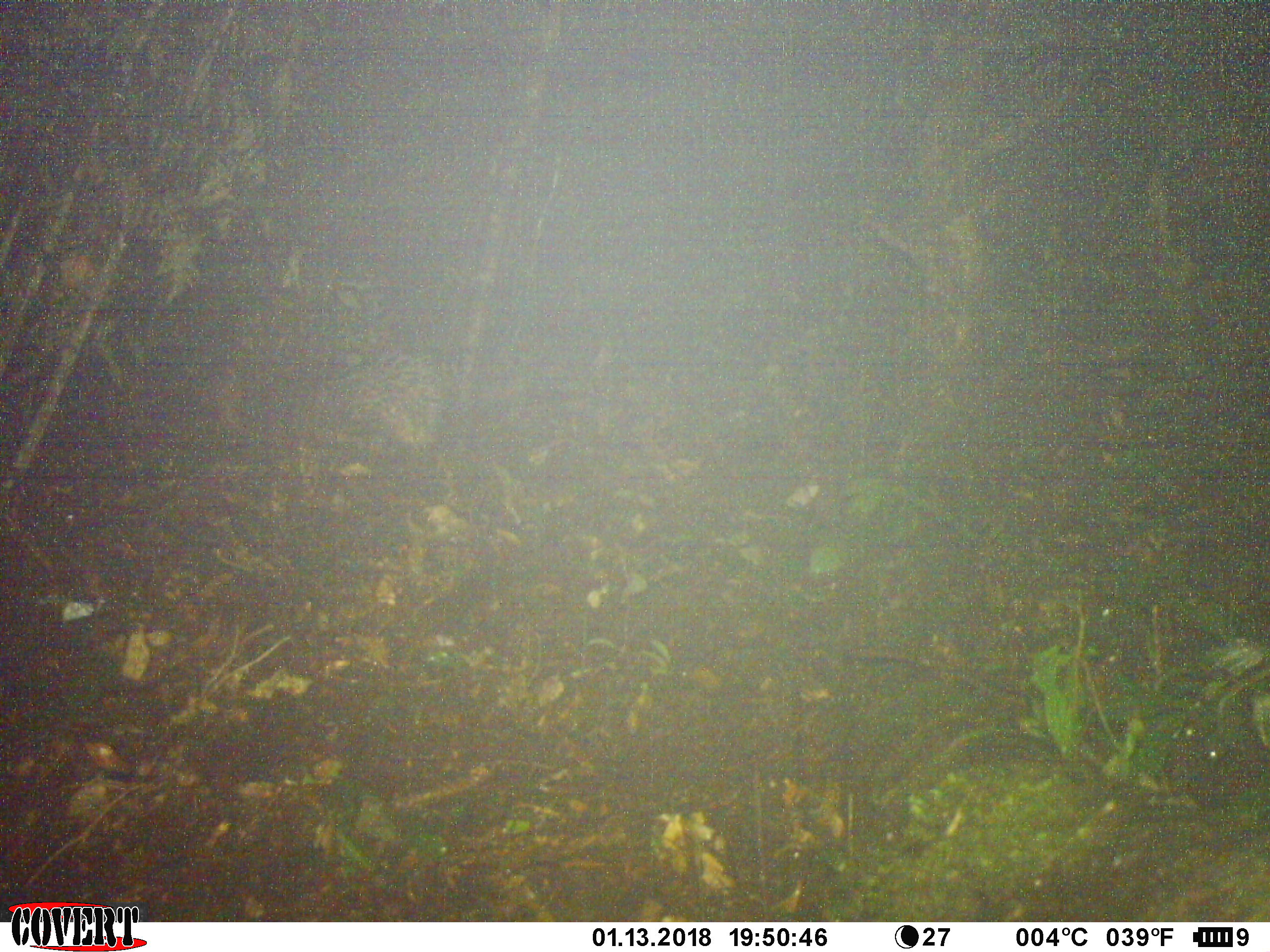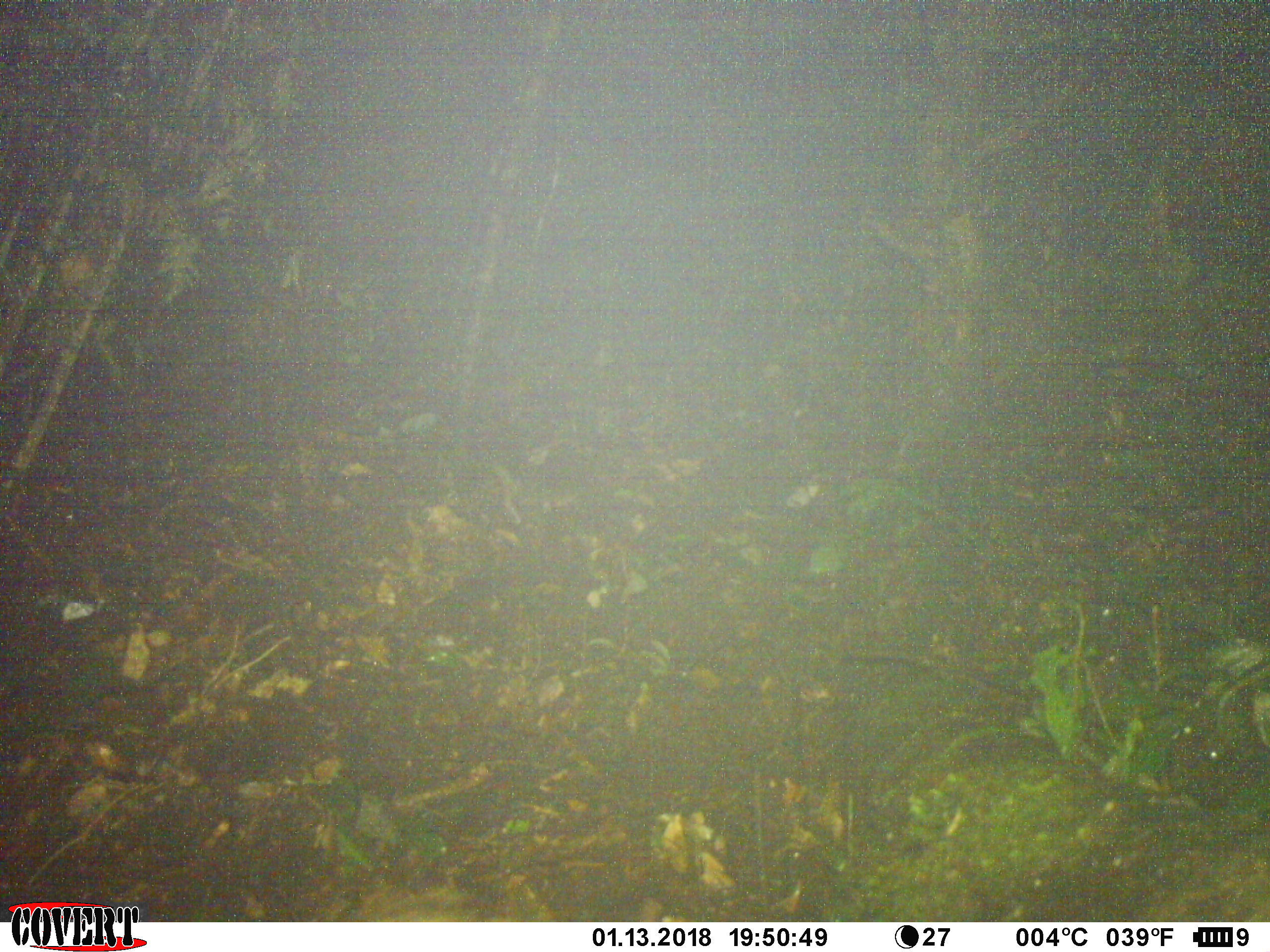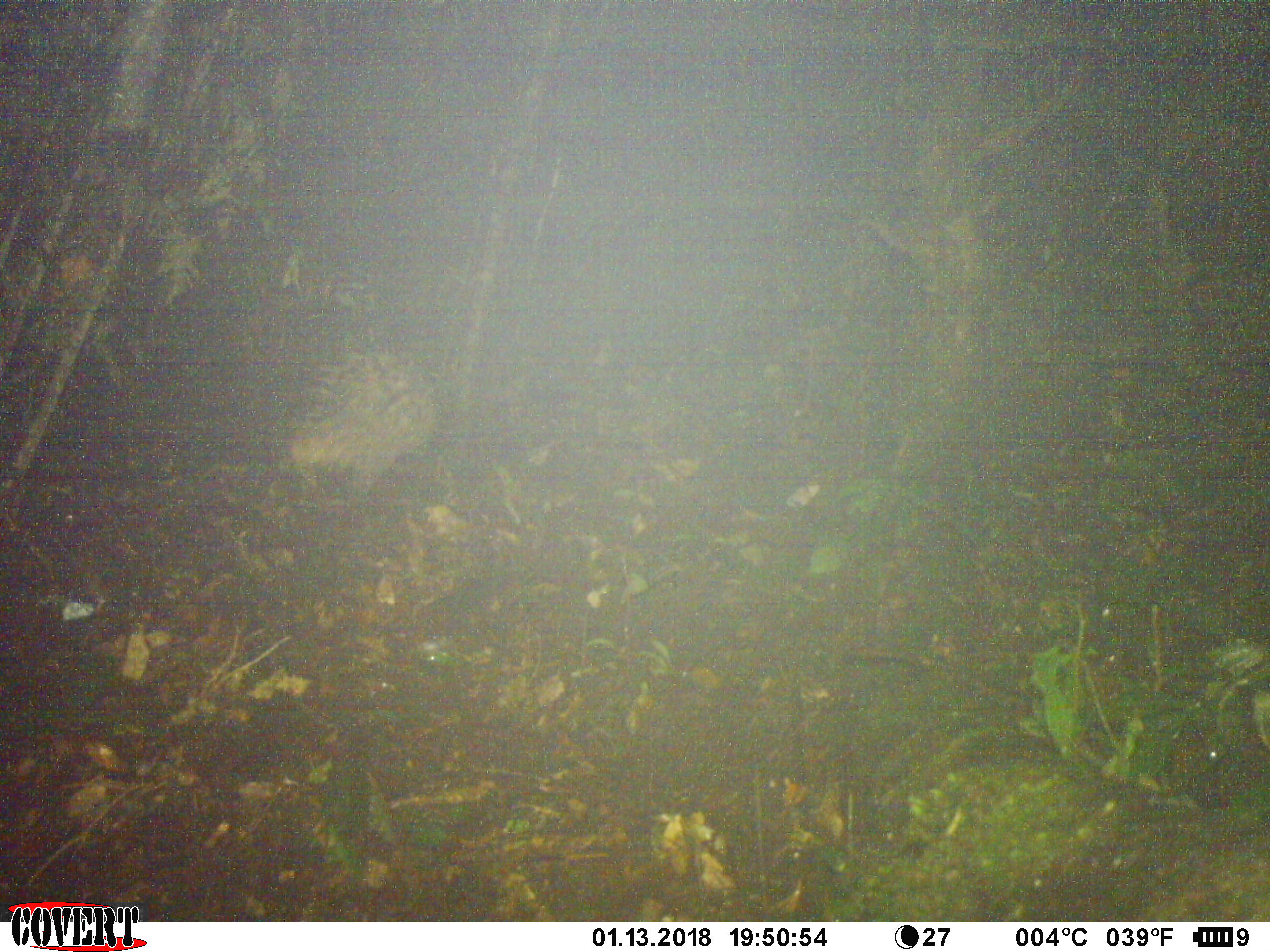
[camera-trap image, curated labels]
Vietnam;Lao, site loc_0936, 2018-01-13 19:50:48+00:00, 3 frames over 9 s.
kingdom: Animalia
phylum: Chordata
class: Mammalia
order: Rodentia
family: Hystricidae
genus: Hystrix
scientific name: Hystrix brachyura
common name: malayan porcupine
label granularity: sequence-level